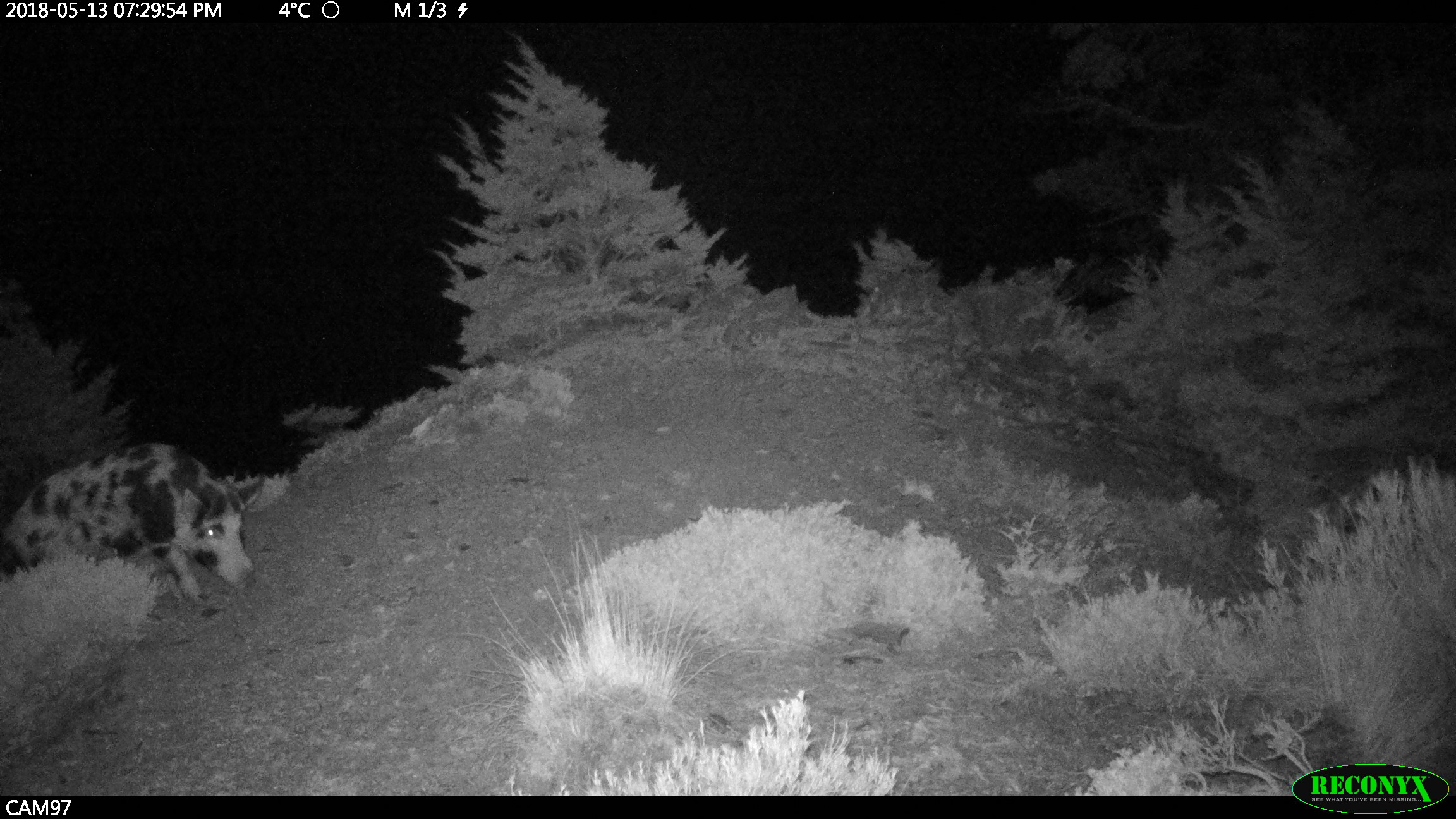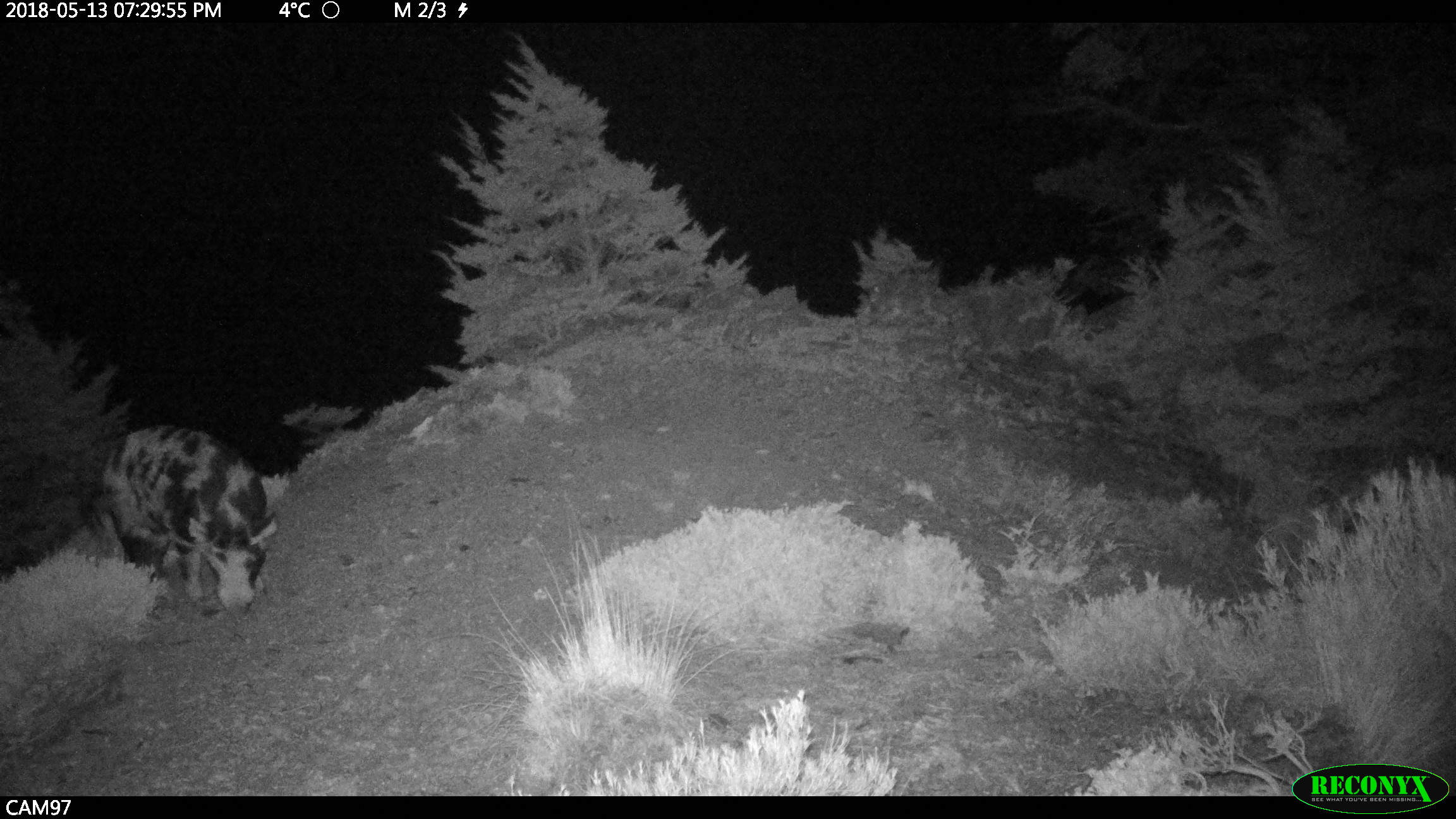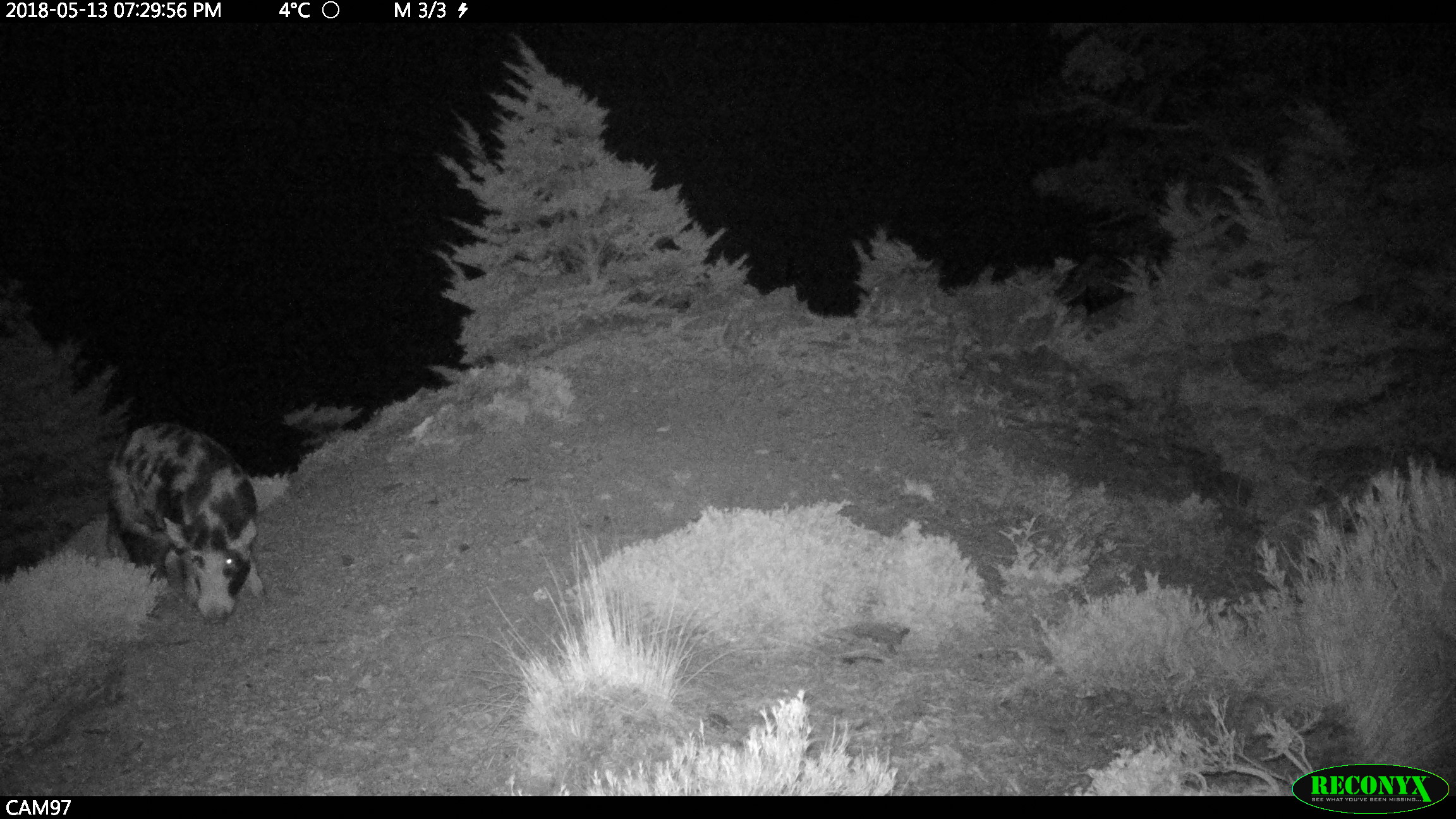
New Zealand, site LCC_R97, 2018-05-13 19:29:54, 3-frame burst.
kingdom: Animalia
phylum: Chordata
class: Mammalia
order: Artiodactyla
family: Suidae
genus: Sus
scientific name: Sus scrofa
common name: pig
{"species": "pig (Sus scrofa)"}